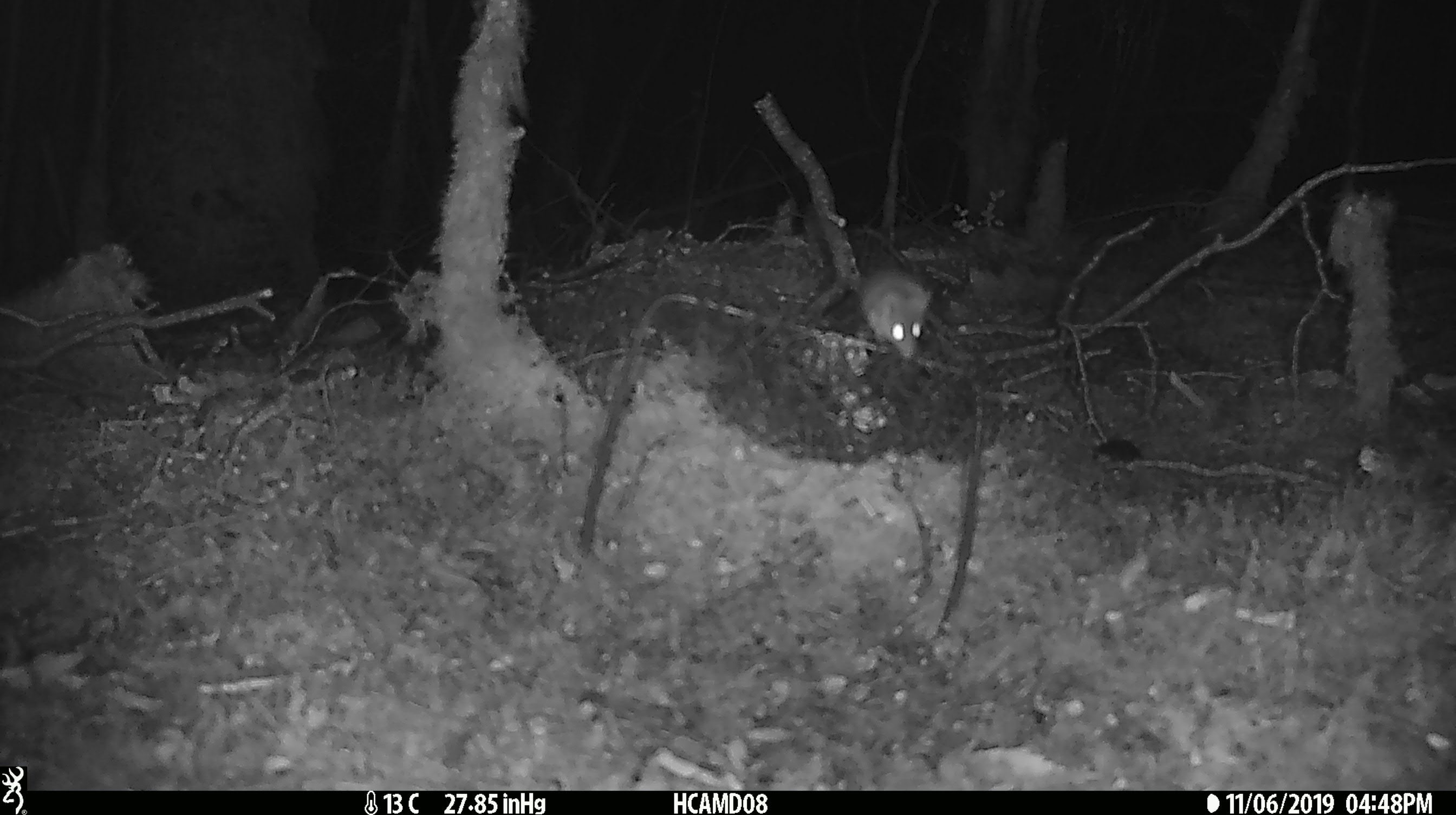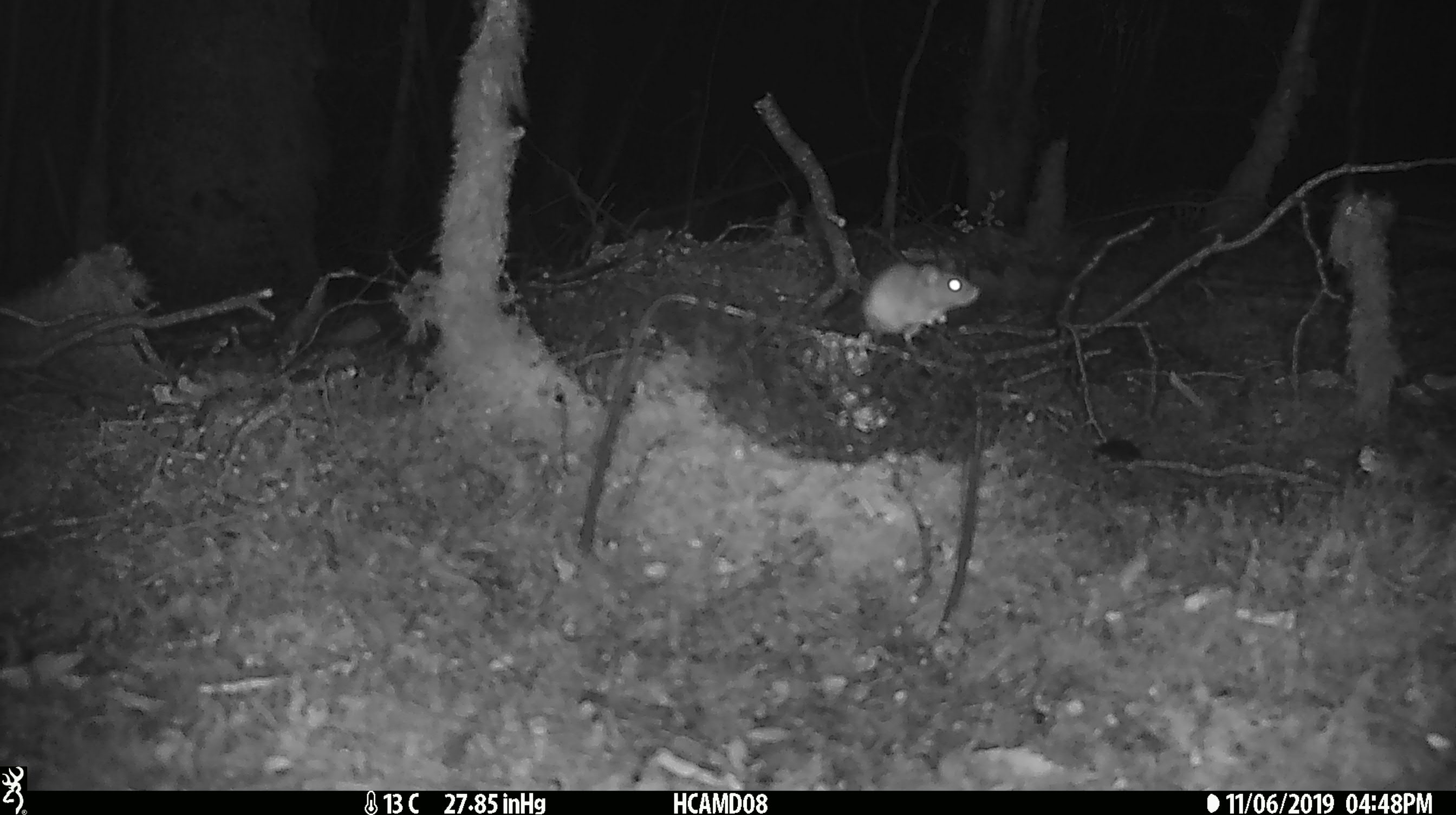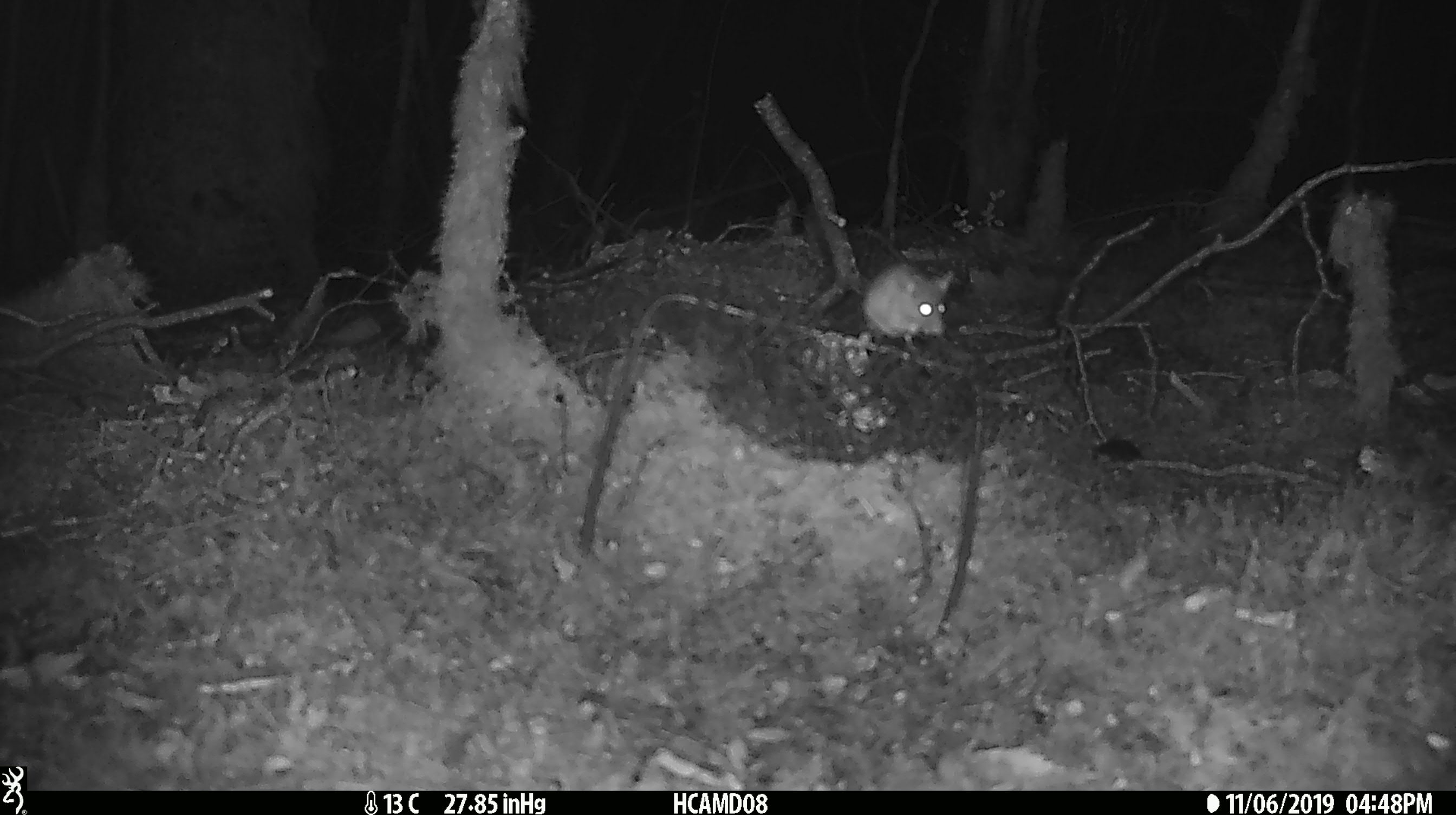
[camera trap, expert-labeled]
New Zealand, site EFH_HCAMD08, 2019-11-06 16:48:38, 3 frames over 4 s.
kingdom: Animalia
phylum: Chordata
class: Mammalia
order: Rodentia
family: Muridae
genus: Mus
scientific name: Mus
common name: mouse